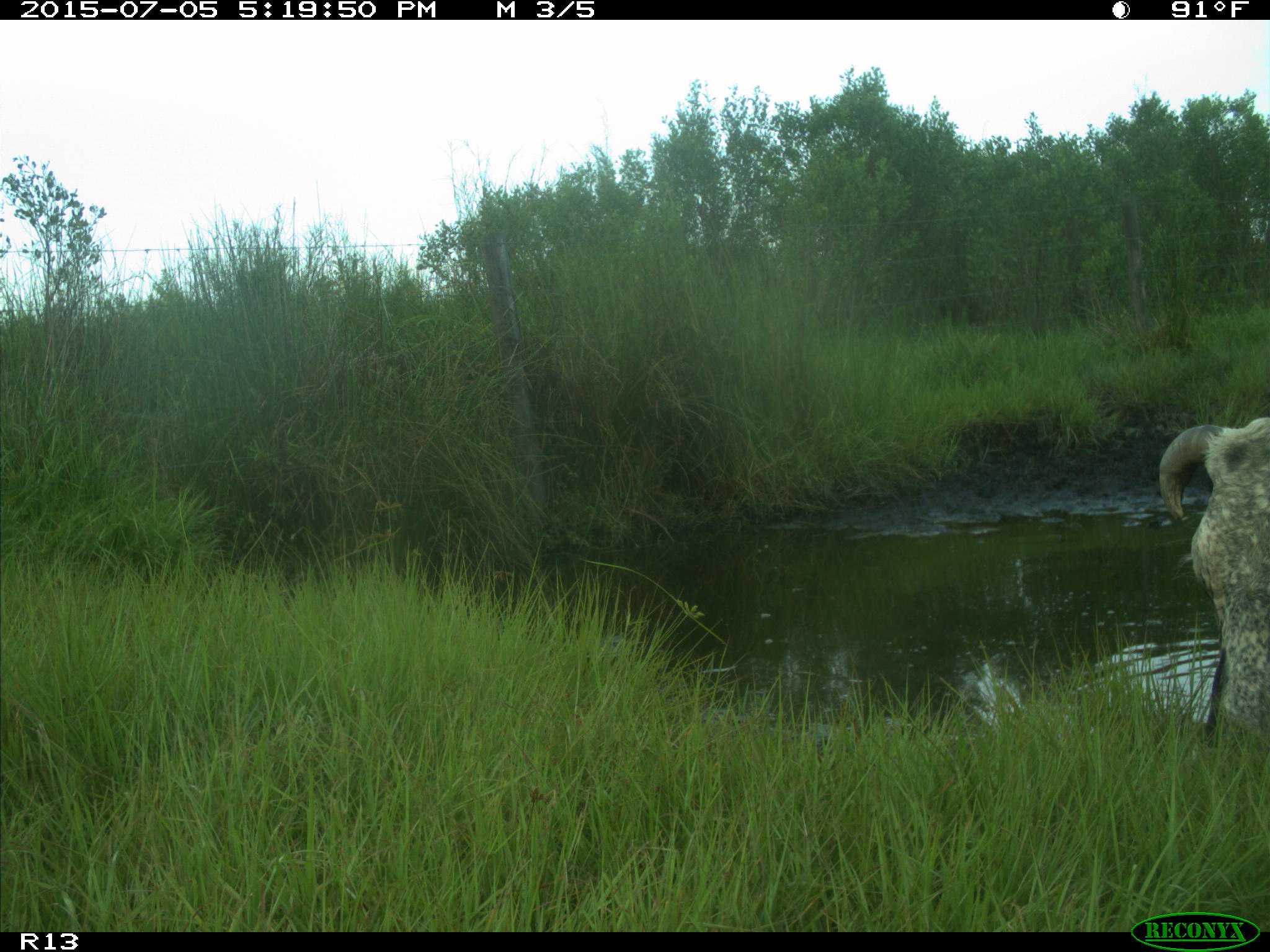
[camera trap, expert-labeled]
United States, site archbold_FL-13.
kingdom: Animalia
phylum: Chordata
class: Mammalia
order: Artiodactyla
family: Bovidae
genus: Bos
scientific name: Bos taurus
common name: domestic cow